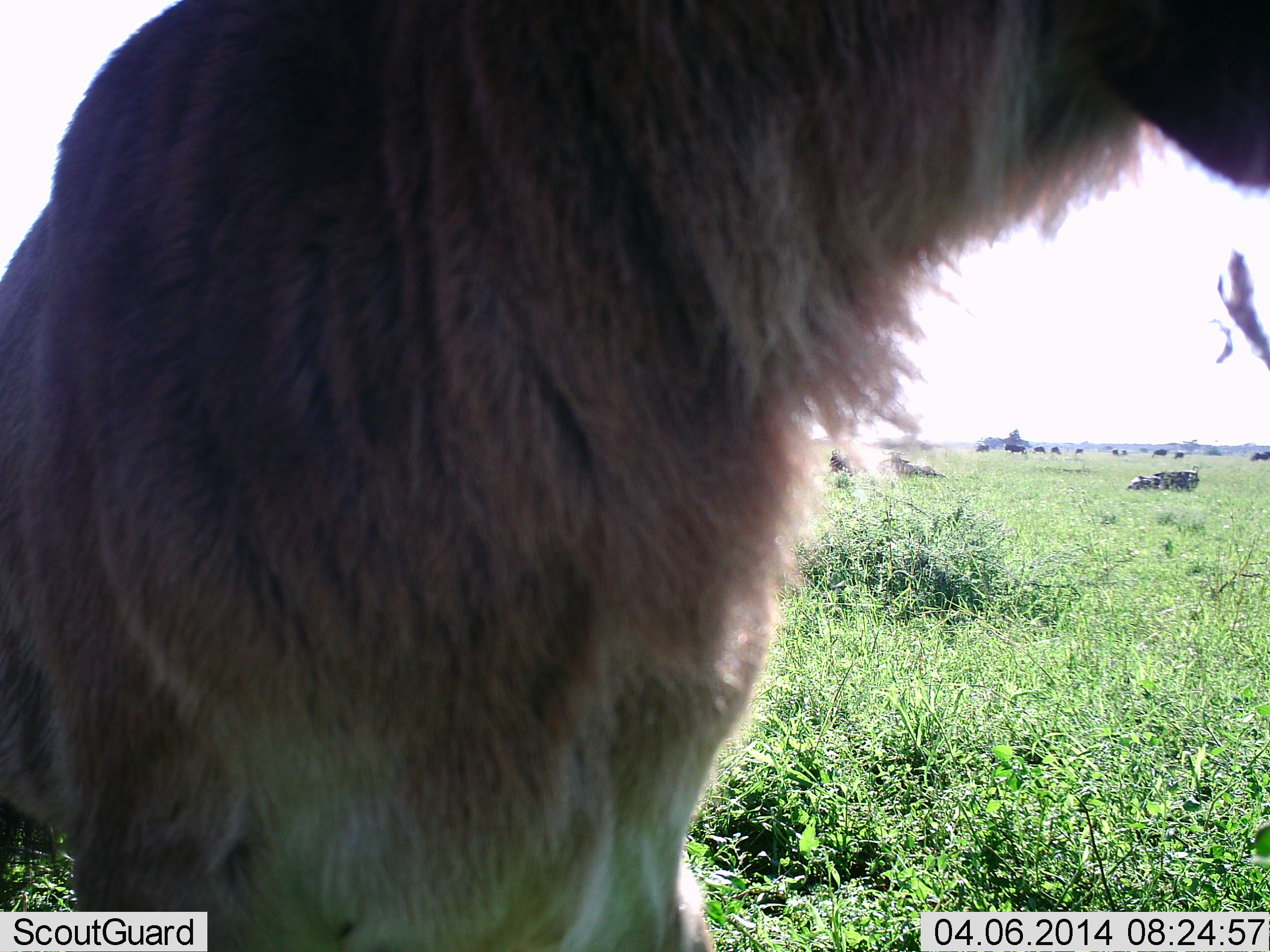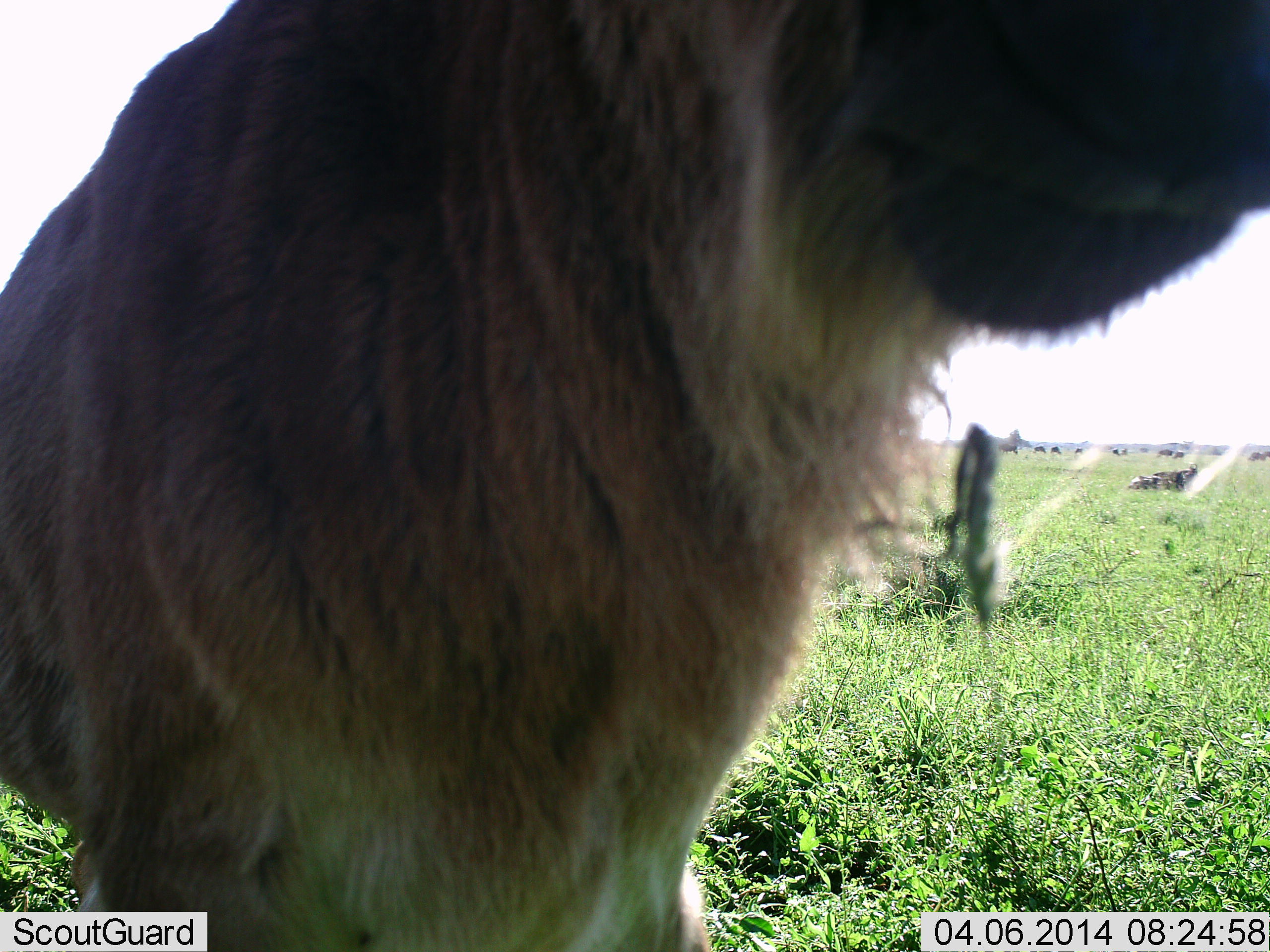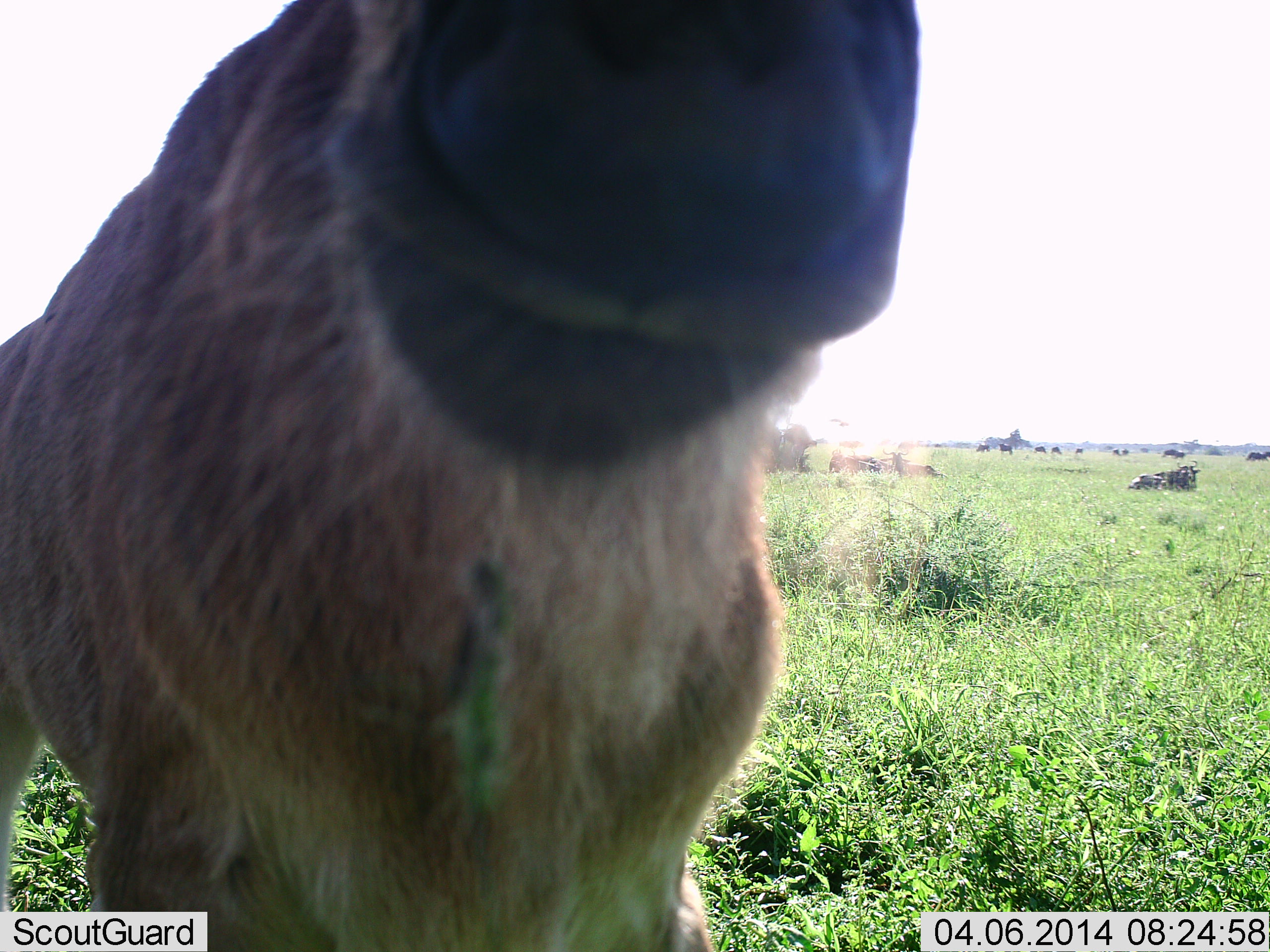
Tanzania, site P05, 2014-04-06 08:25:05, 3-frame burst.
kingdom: Animalia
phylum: Chordata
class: Mammalia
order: Artiodactyla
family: Bovidae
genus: Connochaetes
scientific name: Connochaetes taurinus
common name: blue wildebeest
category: wildebeest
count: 1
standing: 90%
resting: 20%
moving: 20%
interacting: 10%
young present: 10%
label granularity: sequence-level